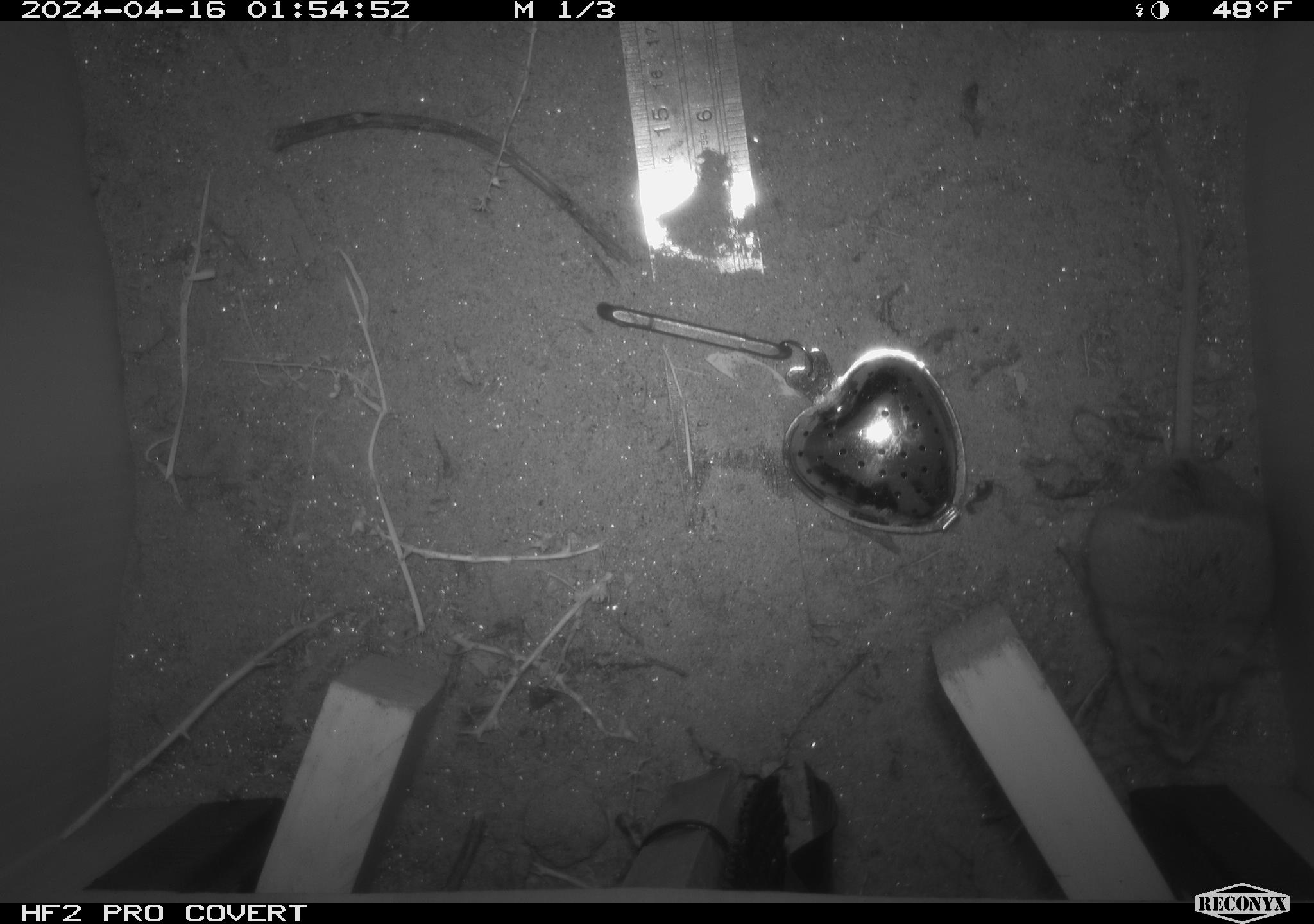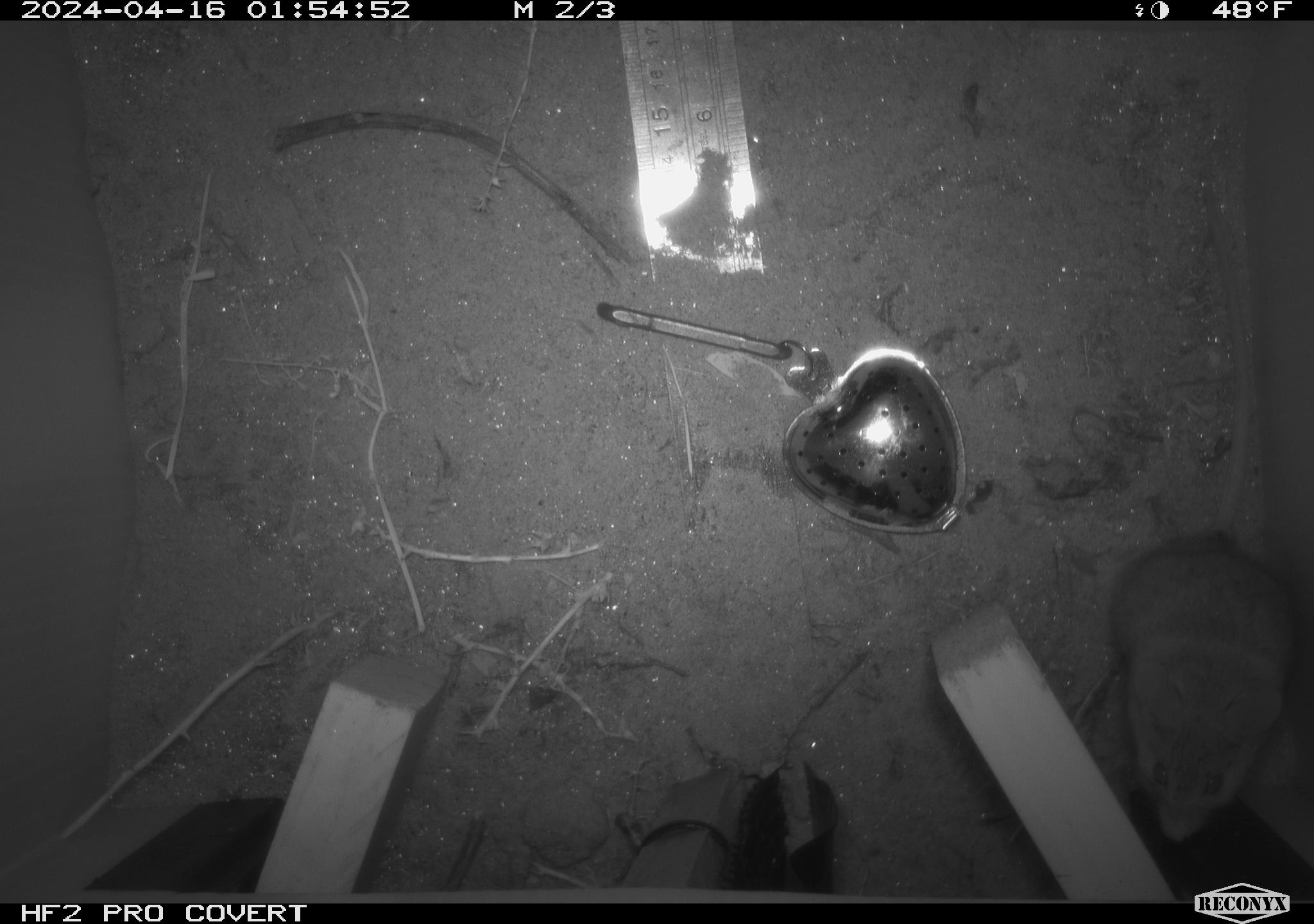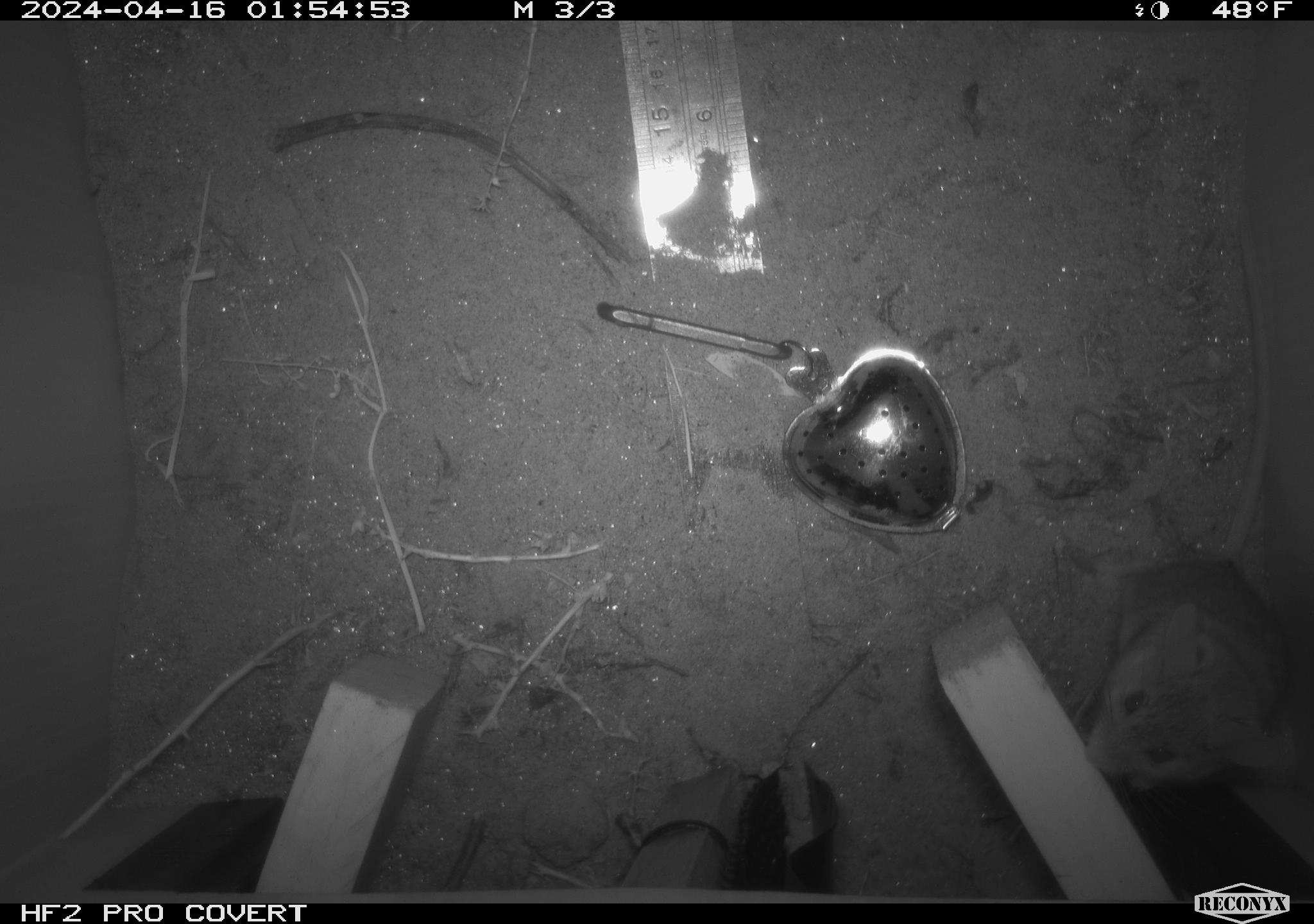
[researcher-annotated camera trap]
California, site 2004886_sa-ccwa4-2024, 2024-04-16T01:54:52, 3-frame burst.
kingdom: Animalia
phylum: Chordata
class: Mammalia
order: Rodentia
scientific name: Rodentia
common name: woodrat or rat or mouse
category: woodrat or rat or mouse species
Woodrat or rat or mouse species (woodrat or rat or mouse) (Rodentia).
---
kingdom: Animalia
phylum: Chordata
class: Mammalia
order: Rodentia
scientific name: Rodentia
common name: woodrat or rat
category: woodrat or rat species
Woodrat or rat species (woodrat or rat) (Rodentia).